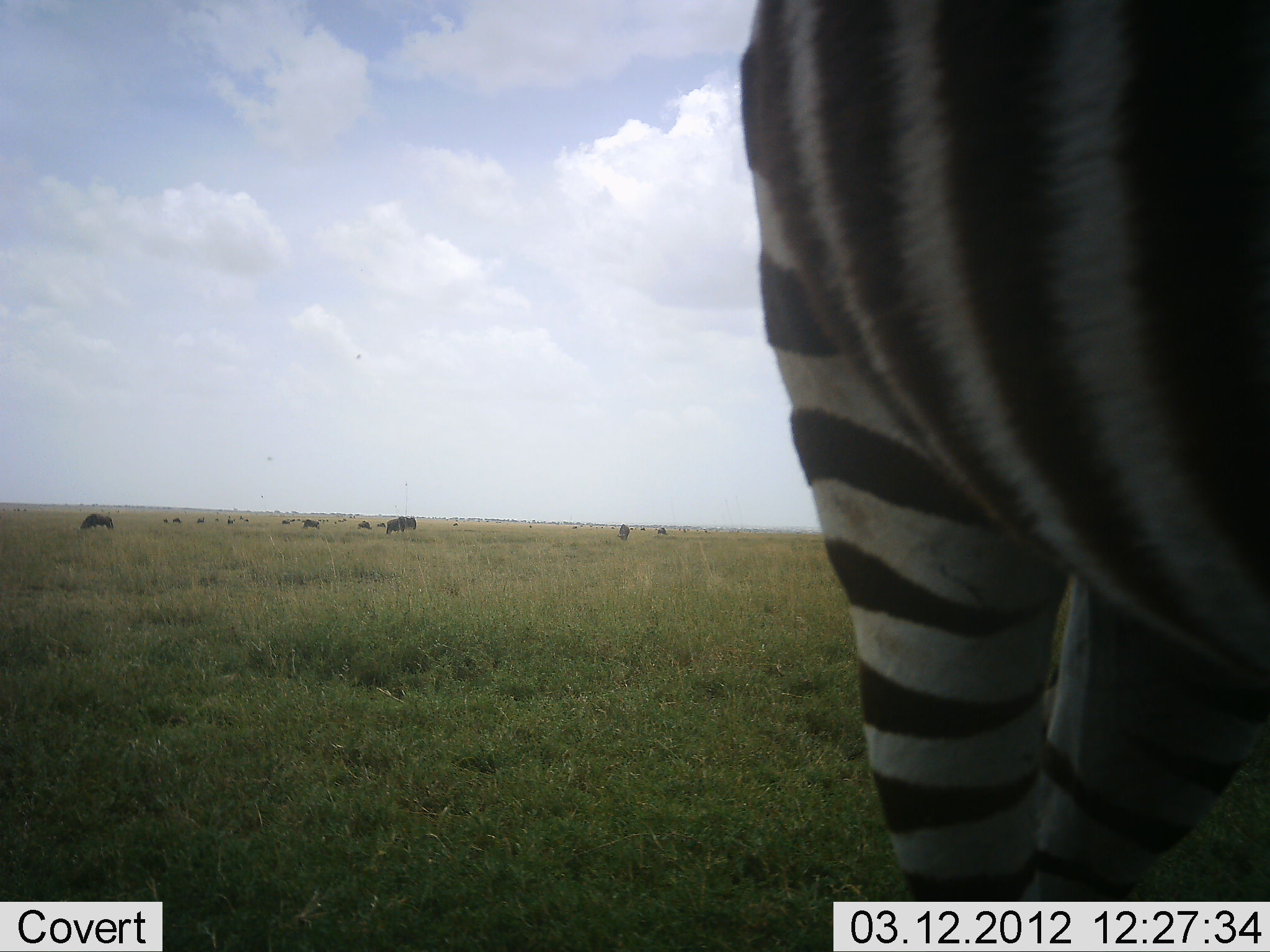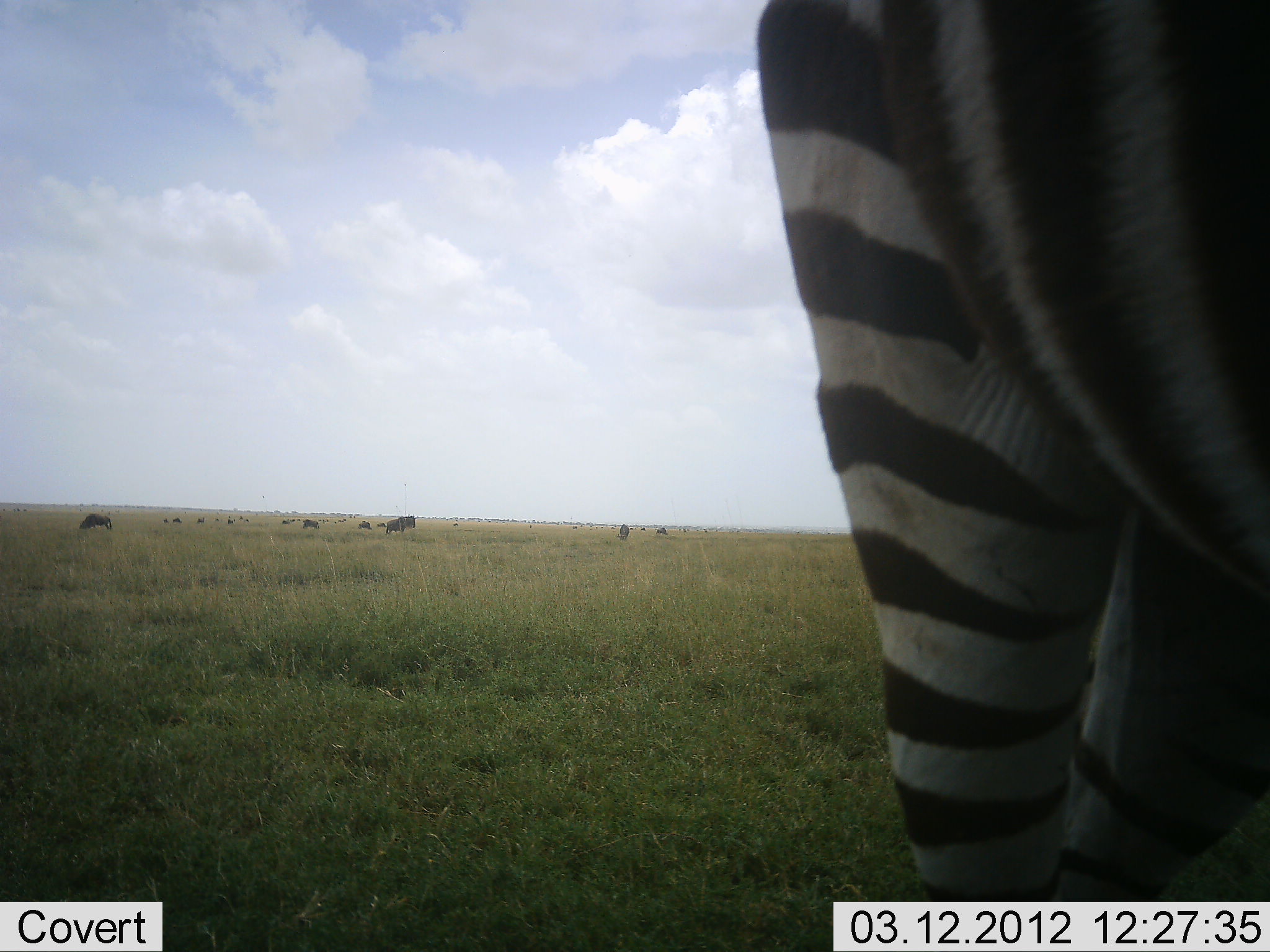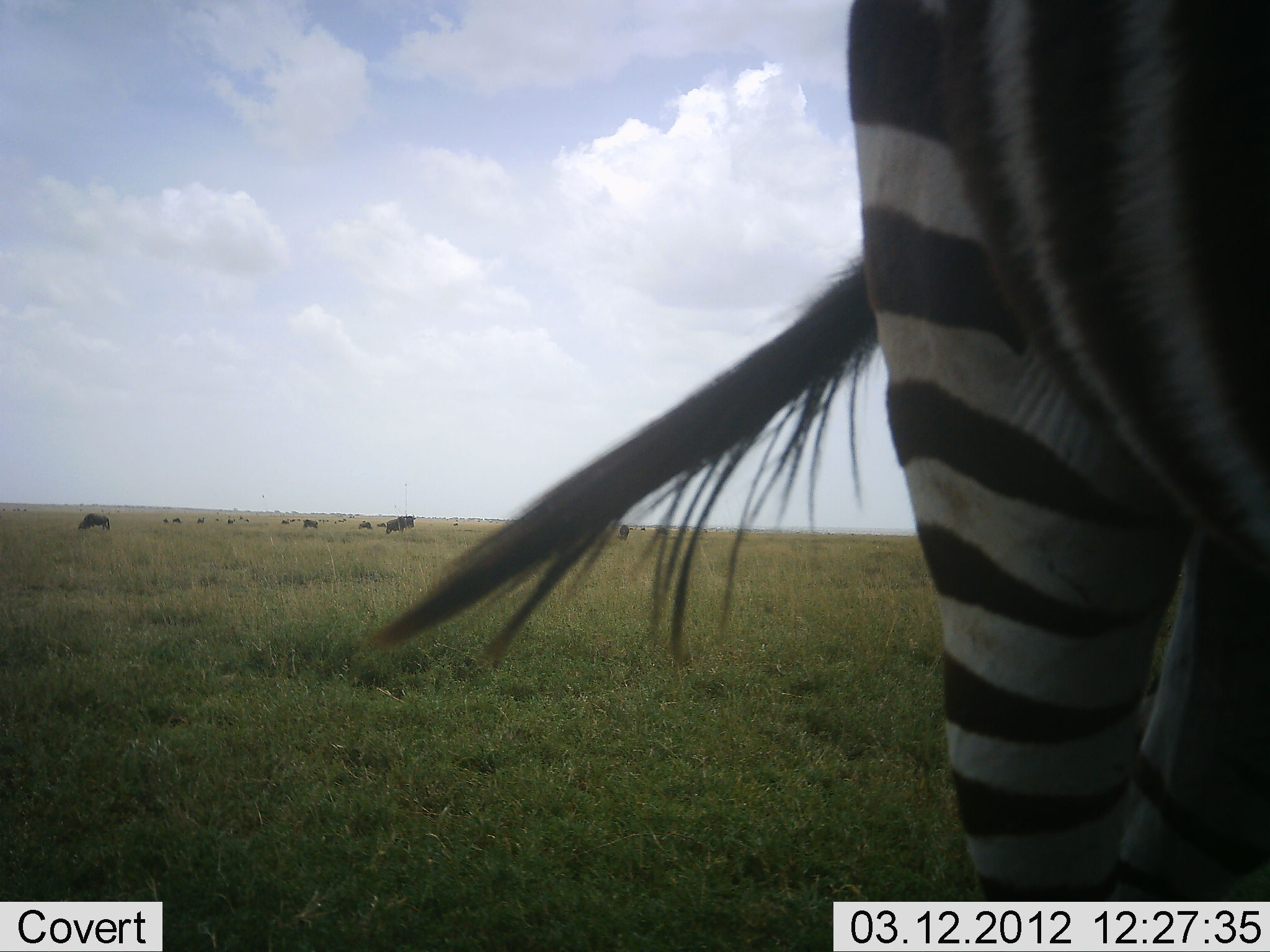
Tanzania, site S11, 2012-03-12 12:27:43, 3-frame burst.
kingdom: Animalia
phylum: Chordata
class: Mammalia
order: Artiodactyla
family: Bovidae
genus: Connochaetes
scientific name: Connochaetes taurinus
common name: blue wildebeest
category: wildebeest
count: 11-50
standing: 46%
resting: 23%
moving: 8%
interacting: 0%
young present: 0%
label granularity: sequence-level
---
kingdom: Animalia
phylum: Chordata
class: Mammalia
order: Perissodactyla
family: Equidae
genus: Equus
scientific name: Equus quagga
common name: plains zebra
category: zebra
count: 1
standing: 88%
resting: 0%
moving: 18%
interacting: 0%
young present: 0%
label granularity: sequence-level